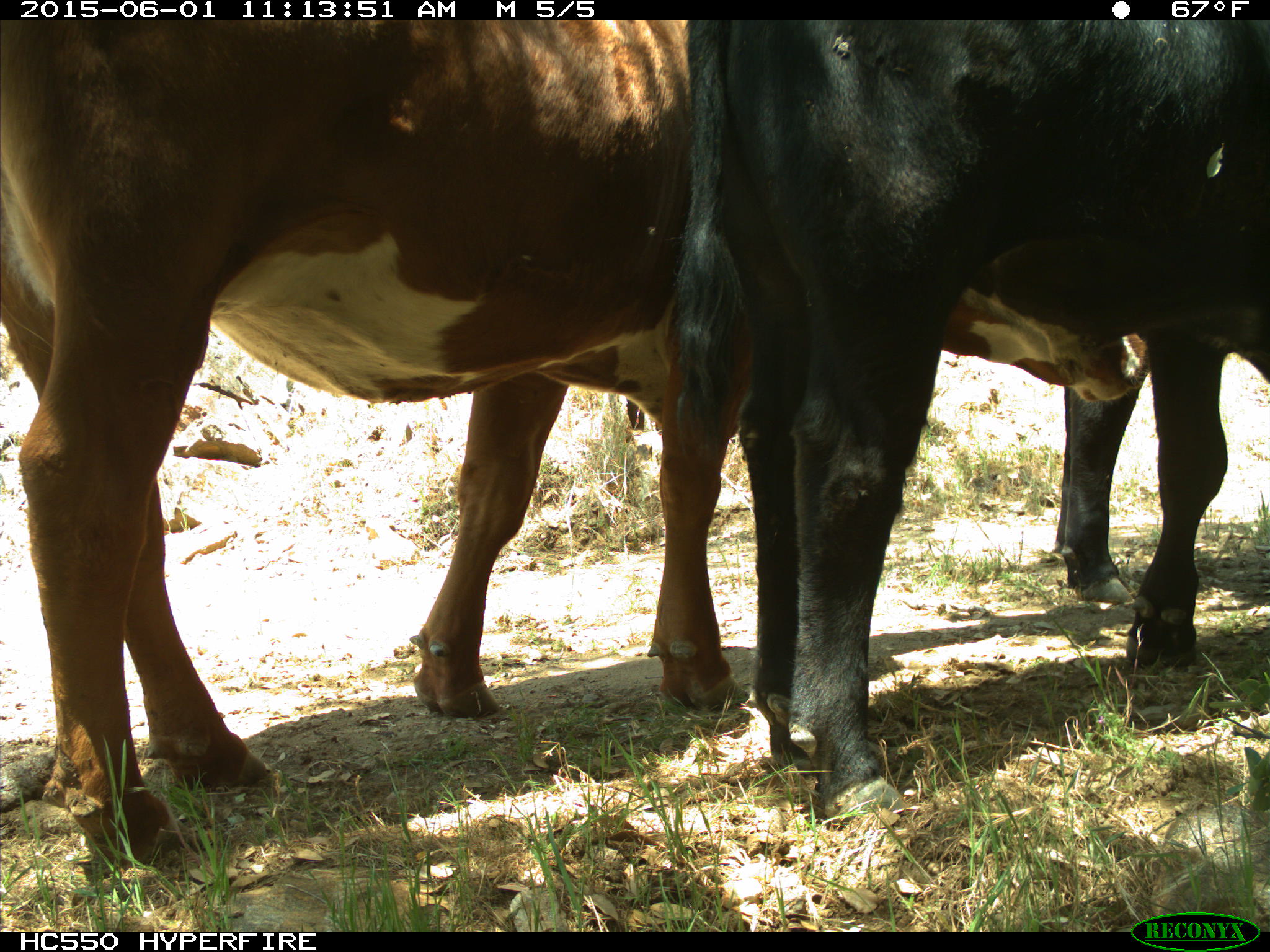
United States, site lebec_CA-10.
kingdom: Animalia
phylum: Chordata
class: Mammalia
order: Artiodactyla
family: Bovidae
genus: Bos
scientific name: Bos taurus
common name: domestic cow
Bos taurus (domestic cow).